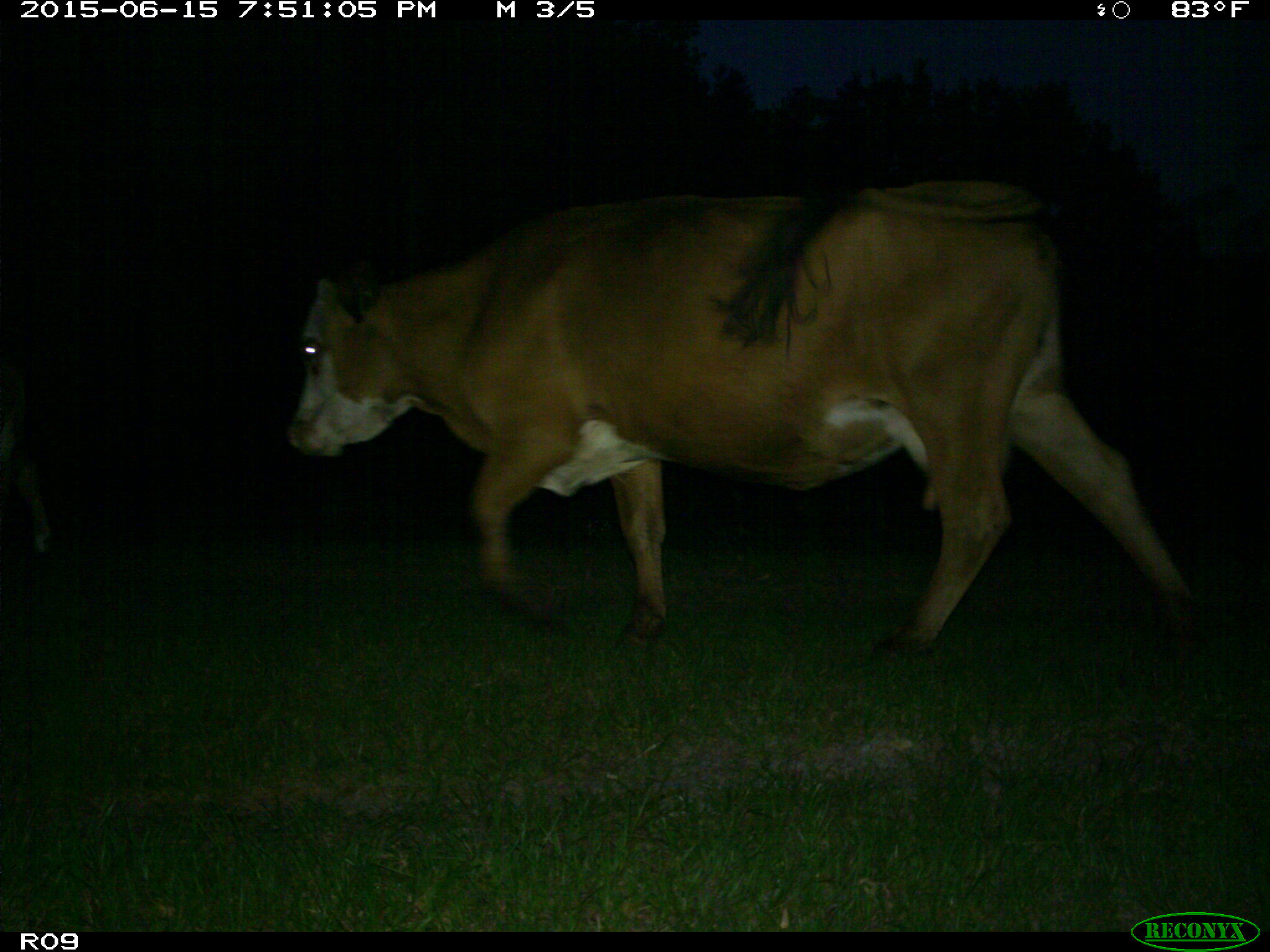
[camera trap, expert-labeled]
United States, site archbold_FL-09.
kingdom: Animalia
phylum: Chordata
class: Mammalia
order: Artiodactyla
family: Bovidae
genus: Bos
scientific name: Bos taurus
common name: domestic cow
Bos taurus (domestic cow).